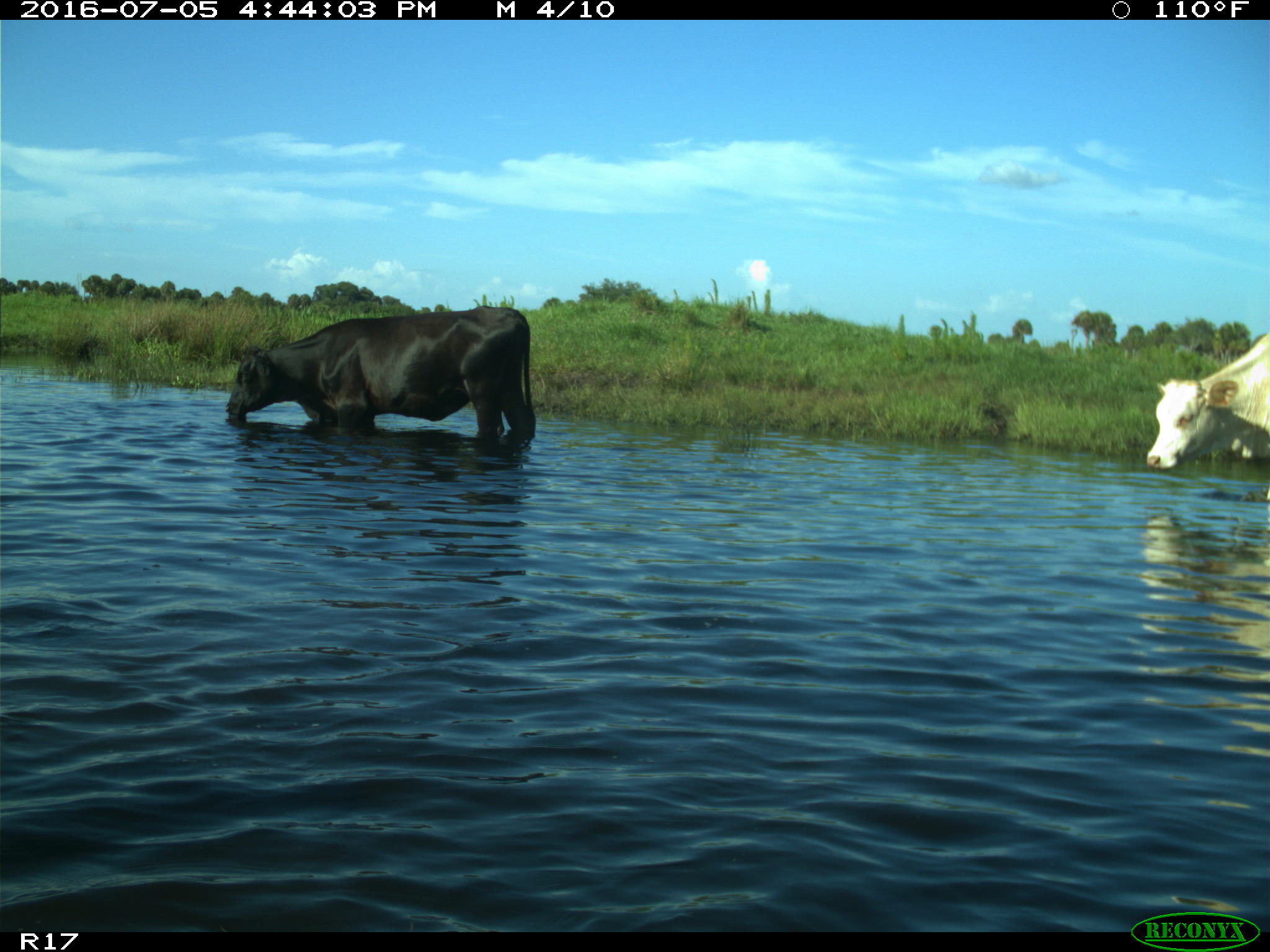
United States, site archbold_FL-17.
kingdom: Animalia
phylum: Chordata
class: Mammalia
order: Artiodactyla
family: Bovidae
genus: Bos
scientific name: Bos taurus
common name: domestic cow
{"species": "Bos taurus (domestic cow)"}